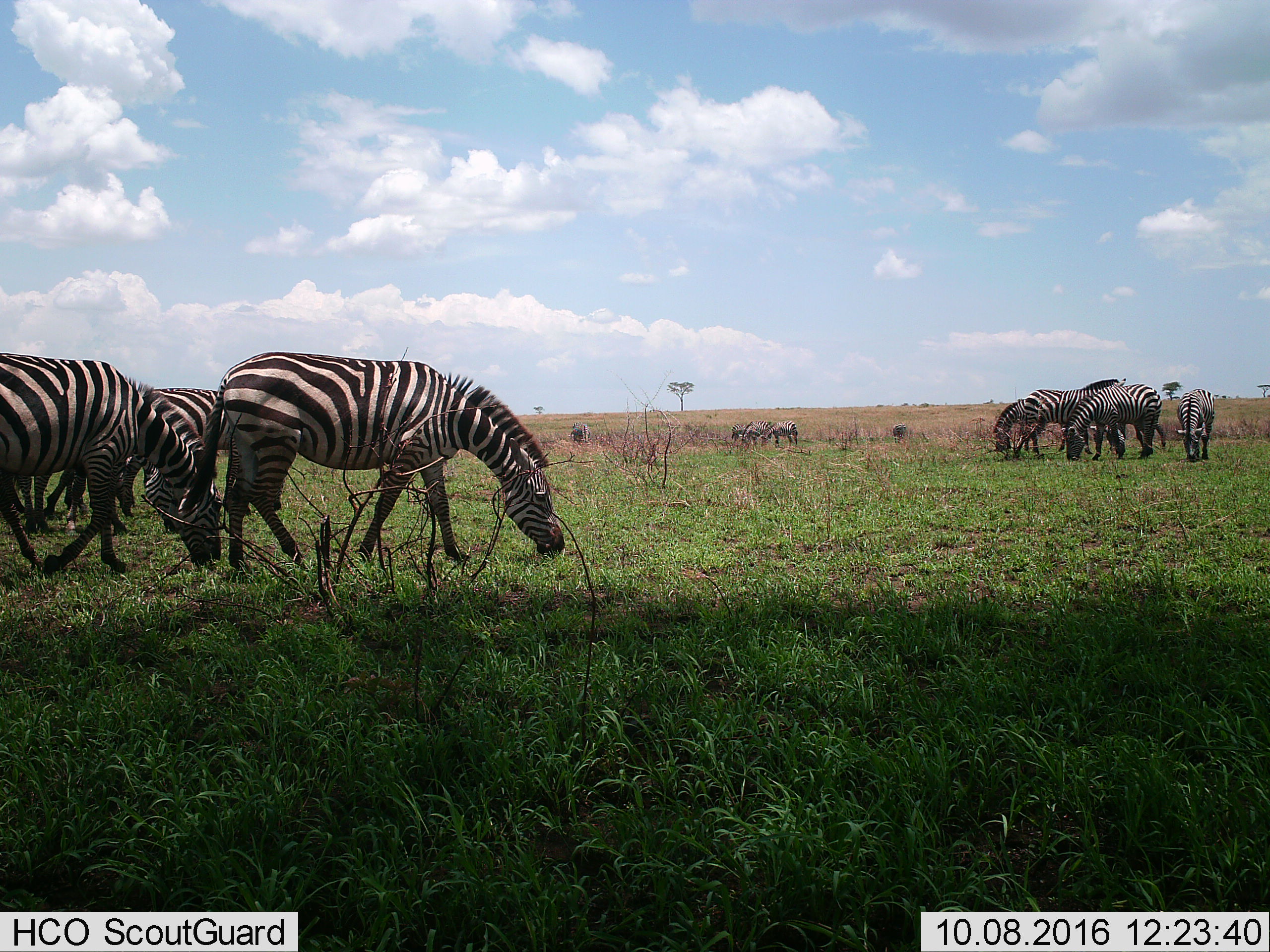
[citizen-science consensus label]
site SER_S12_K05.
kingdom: Animalia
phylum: Chordata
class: Mammalia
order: Perissodactyla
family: Equidae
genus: Equus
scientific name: Equus quagga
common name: plains zebra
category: zebraplains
Zebraplains (plains zebra) (Equus quagga), count 11-50. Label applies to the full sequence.